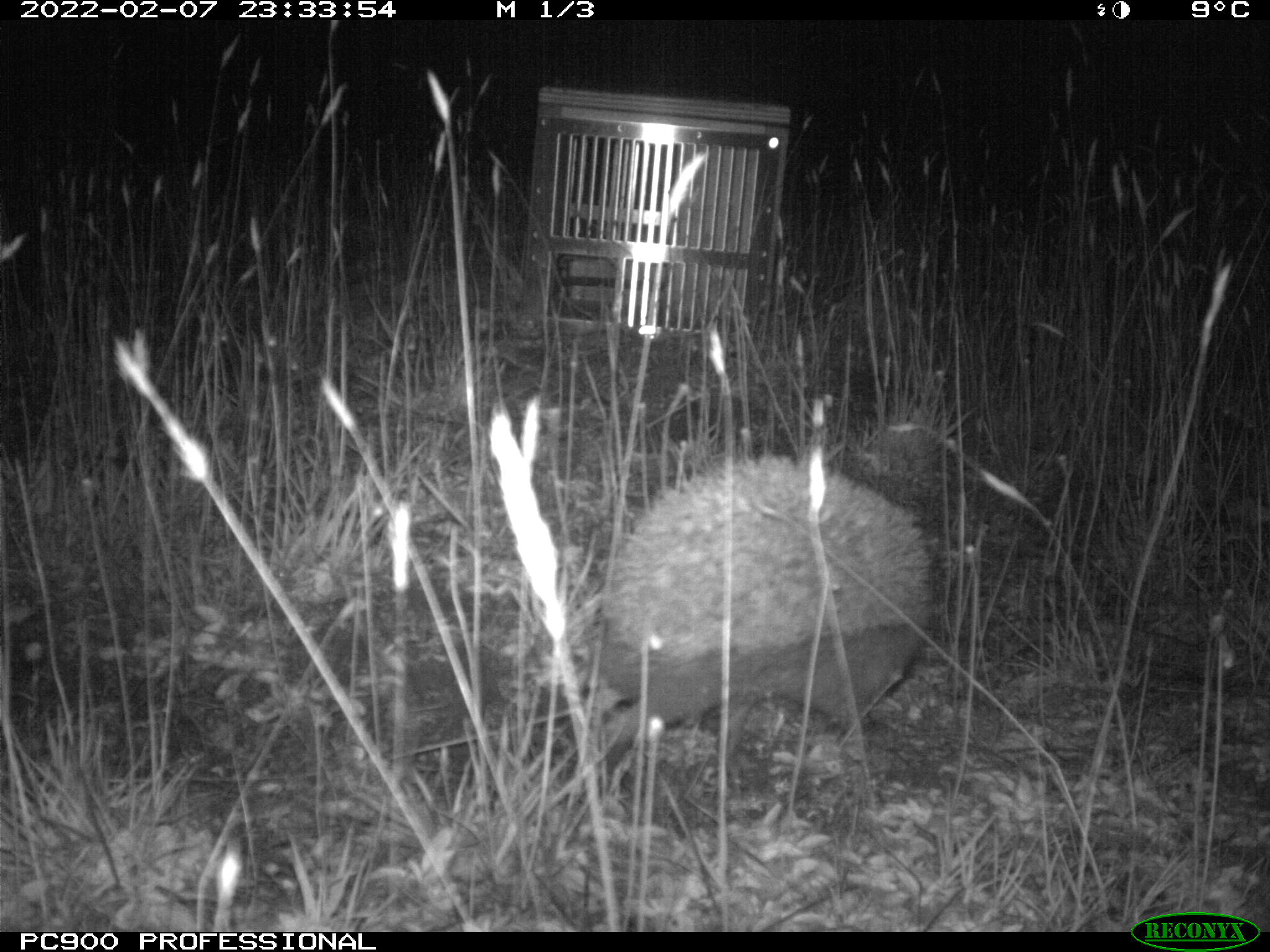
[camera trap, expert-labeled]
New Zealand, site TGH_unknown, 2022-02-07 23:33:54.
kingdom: Animalia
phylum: Chordata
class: Mammalia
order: Eulipotyphla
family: Erinaceidae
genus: Erinaceus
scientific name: Erinaceus europaeus europaeus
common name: european hedgehog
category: hedgehog